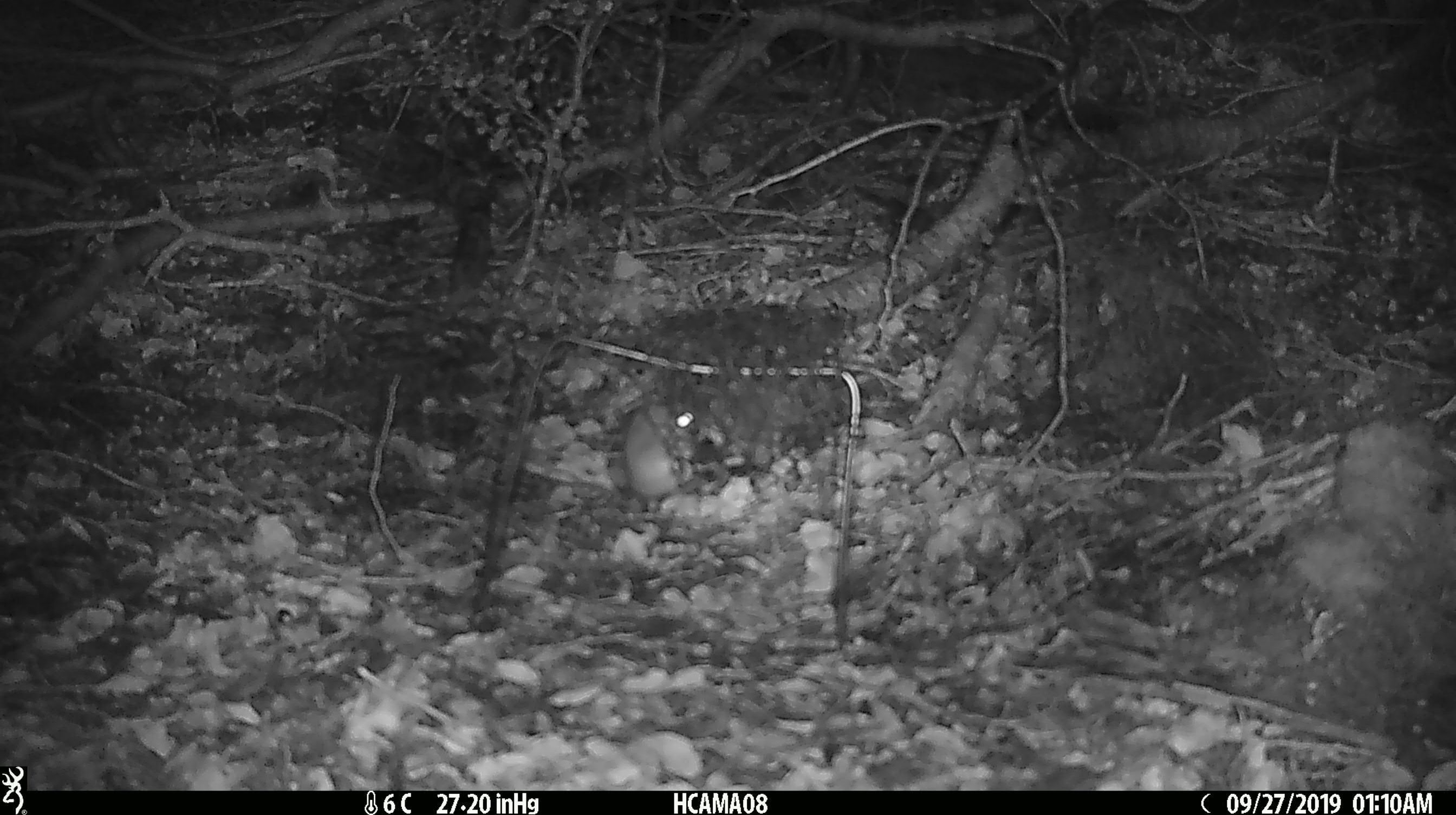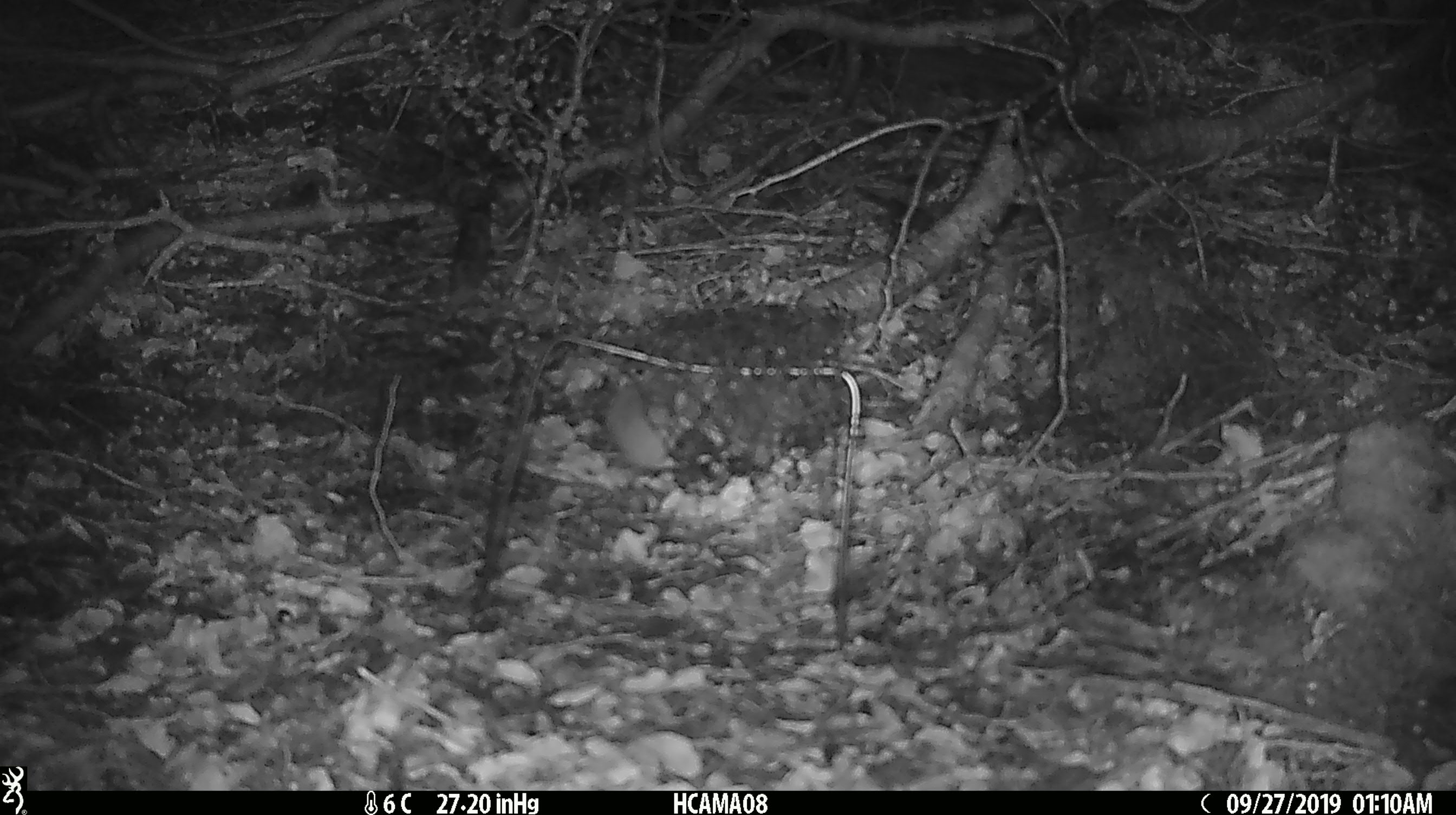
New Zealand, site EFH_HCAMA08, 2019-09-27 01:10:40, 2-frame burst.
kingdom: Animalia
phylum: Chordata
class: Mammalia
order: Rodentia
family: Muridae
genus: Mus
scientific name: Mus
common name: mouse